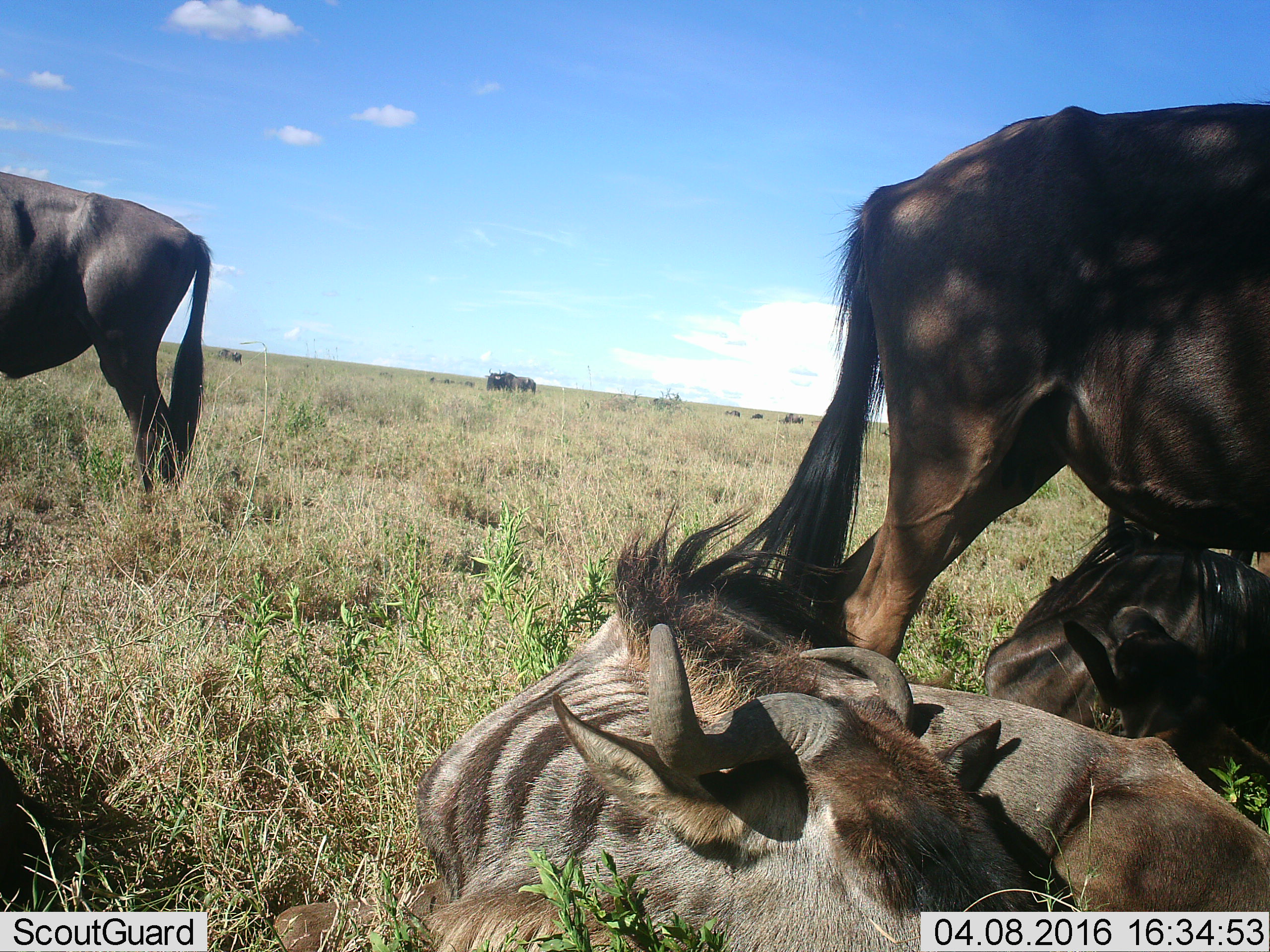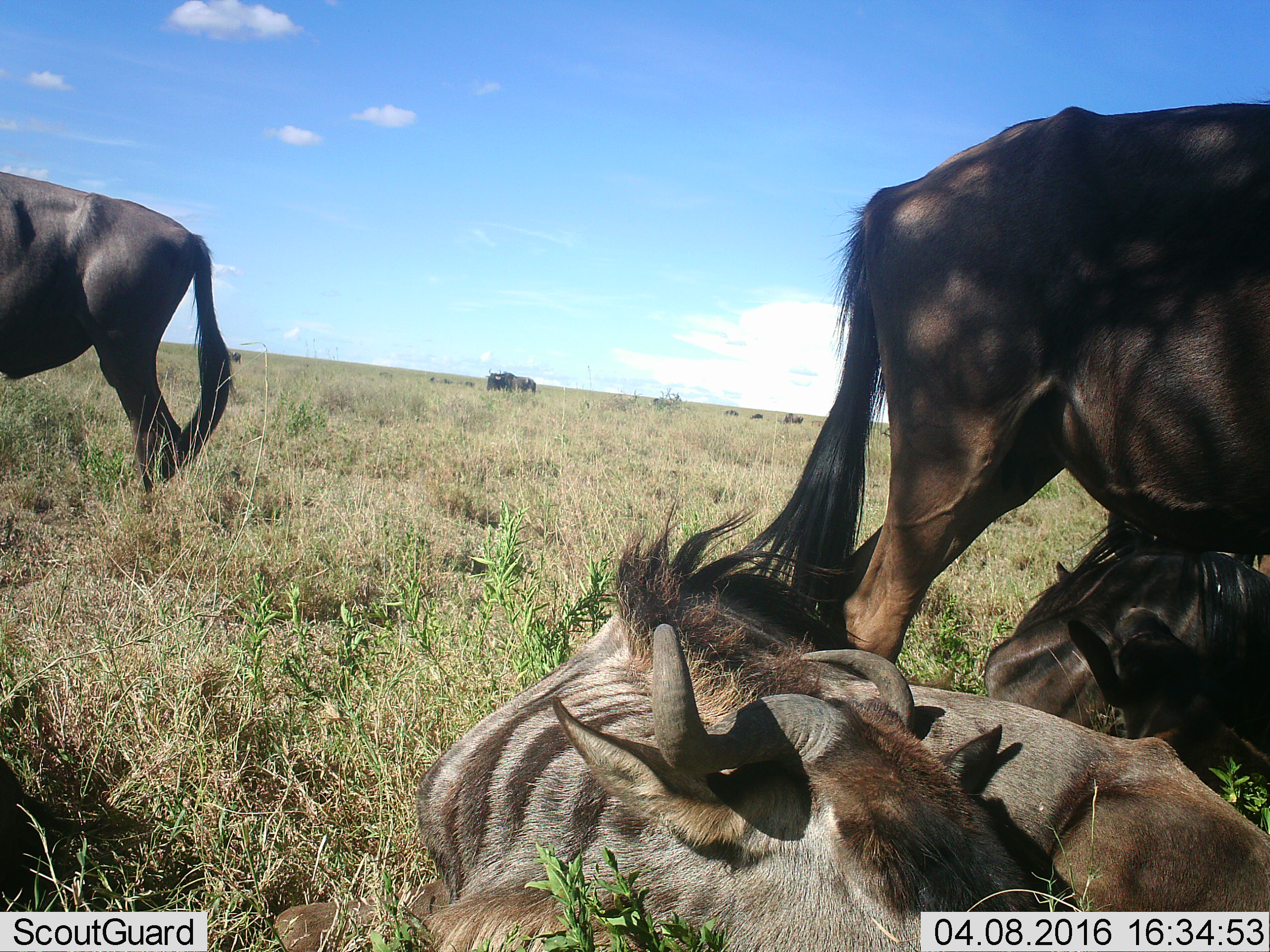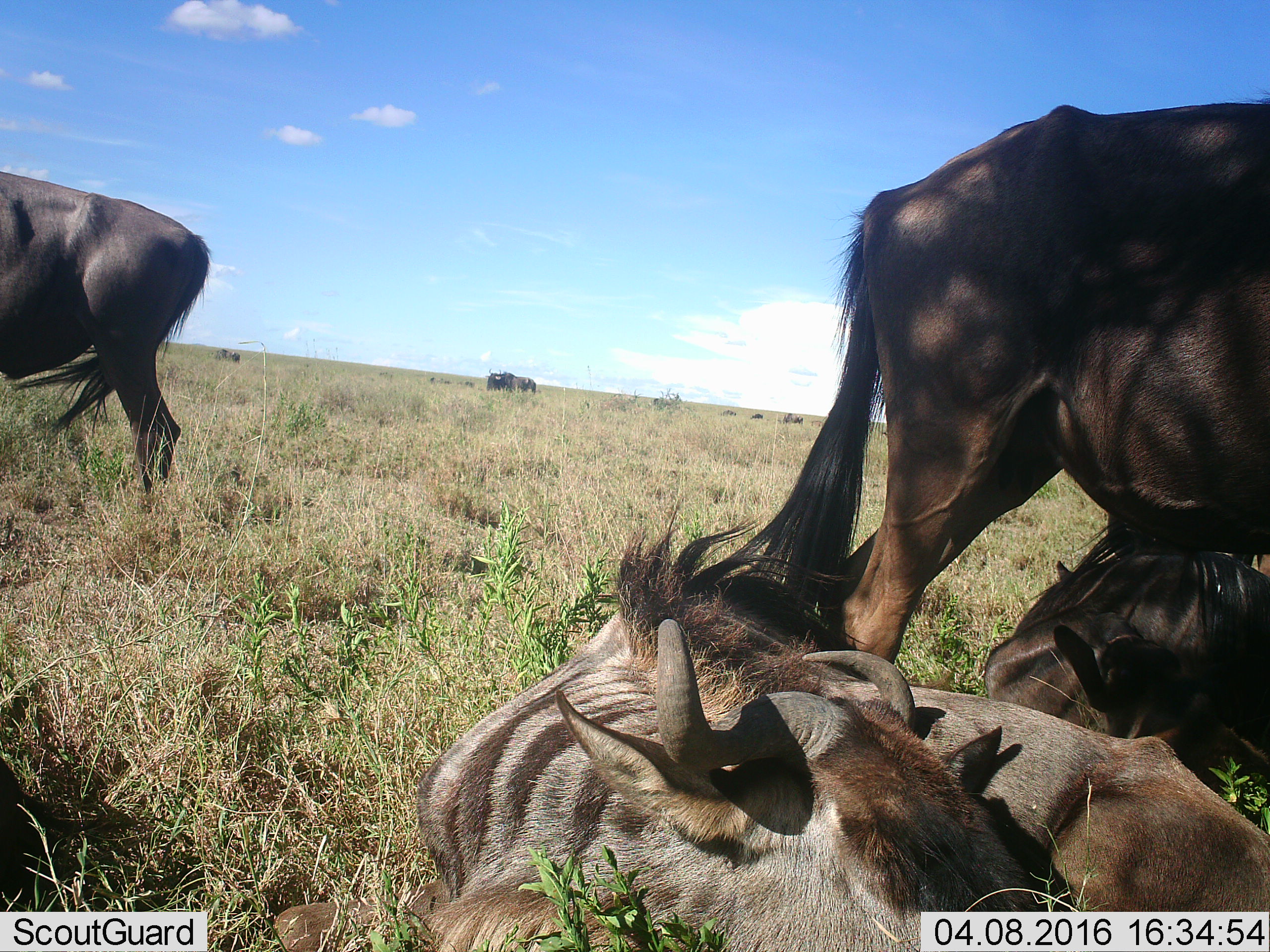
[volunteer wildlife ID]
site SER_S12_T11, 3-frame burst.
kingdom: Animalia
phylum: Chordata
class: Mammalia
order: Artiodactyla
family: Bovidae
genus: Connochaetes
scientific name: Connochaetes taurinus taurinus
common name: blue wildebeest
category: wildebeestblue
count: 11-50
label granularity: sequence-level